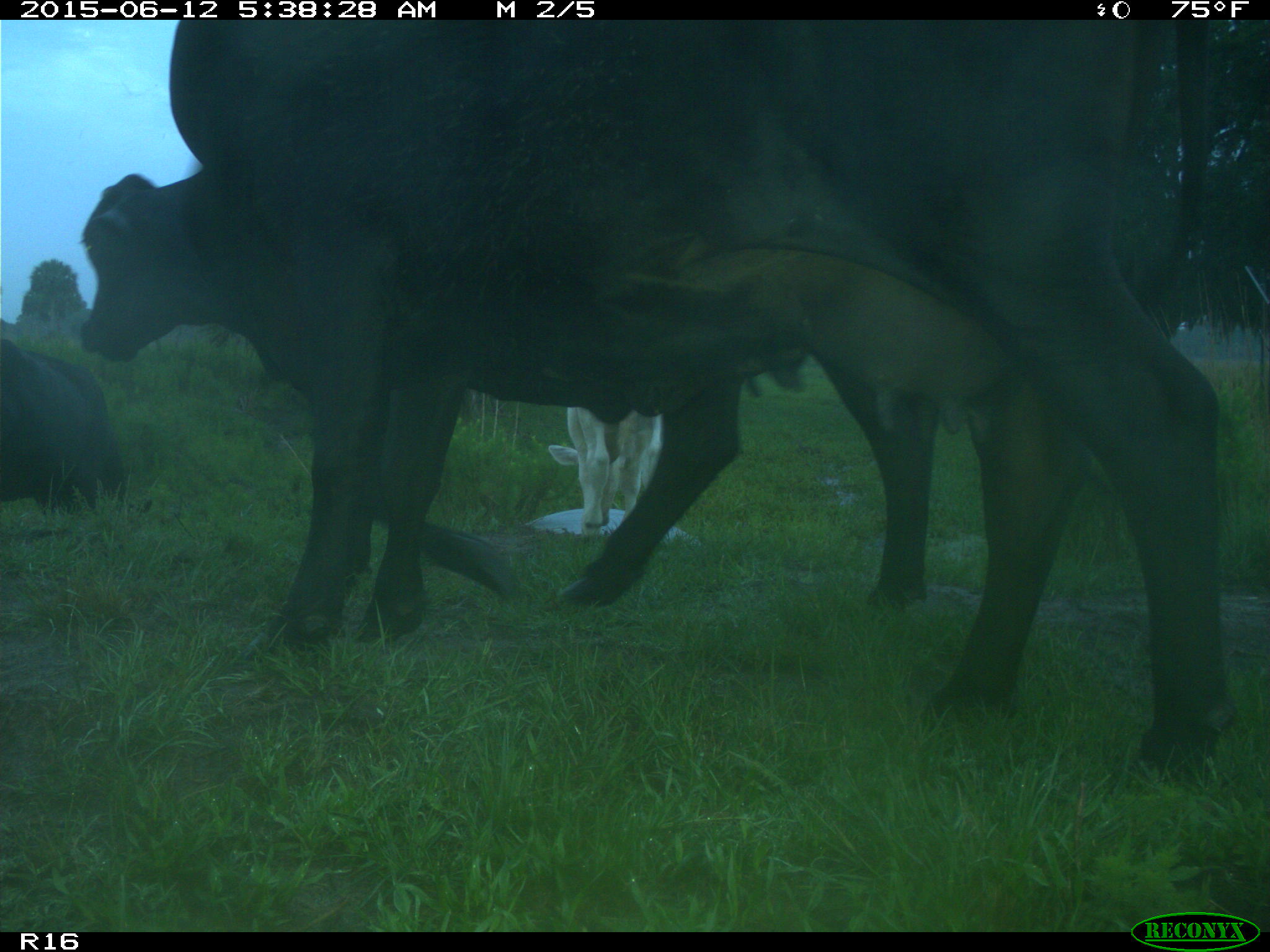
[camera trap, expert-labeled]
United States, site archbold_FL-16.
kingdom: Animalia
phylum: Chordata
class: Mammalia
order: Artiodactyla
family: Bovidae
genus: Bos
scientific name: Bos taurus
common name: domestic cow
Bos taurus (domestic cow).